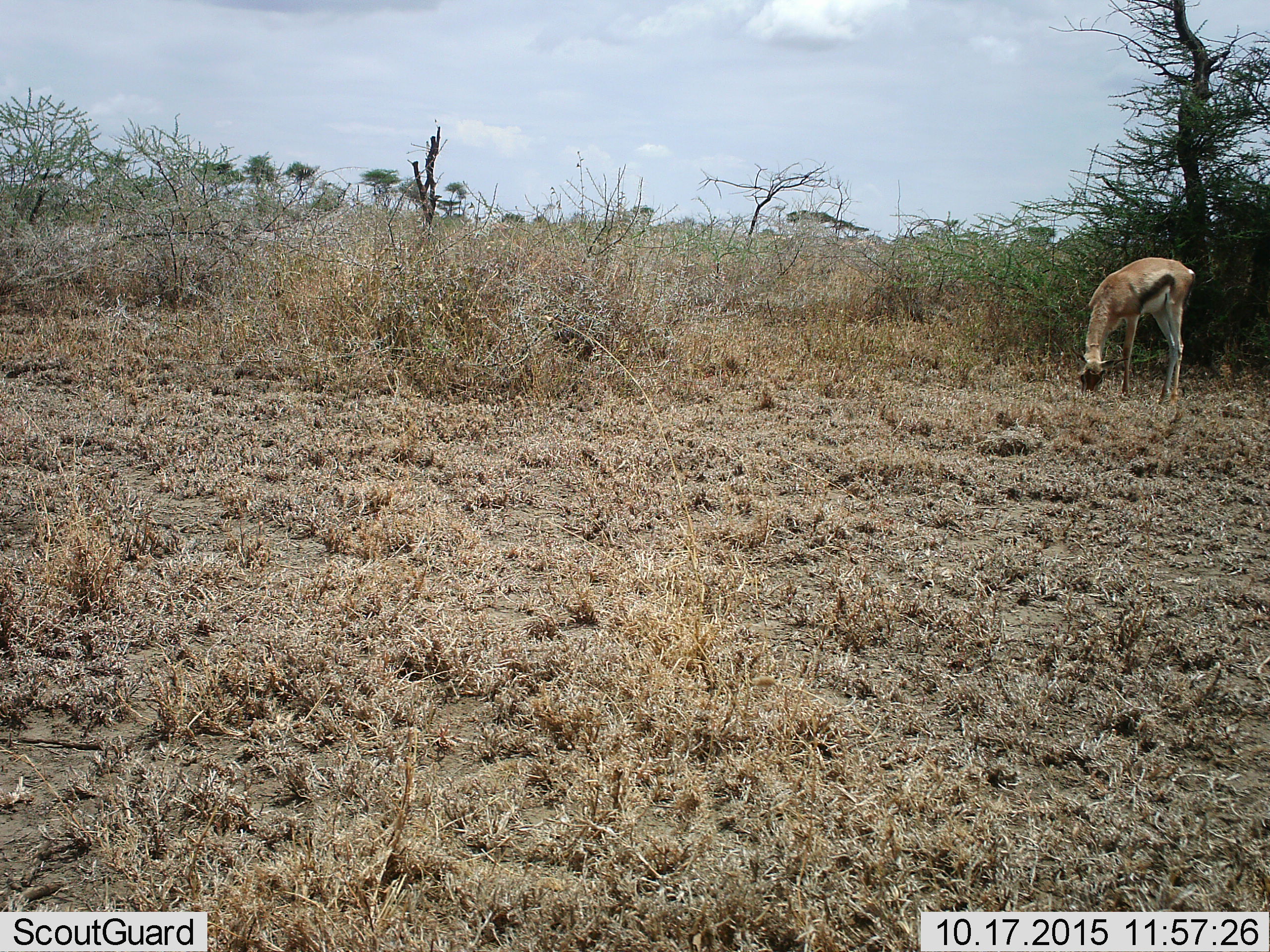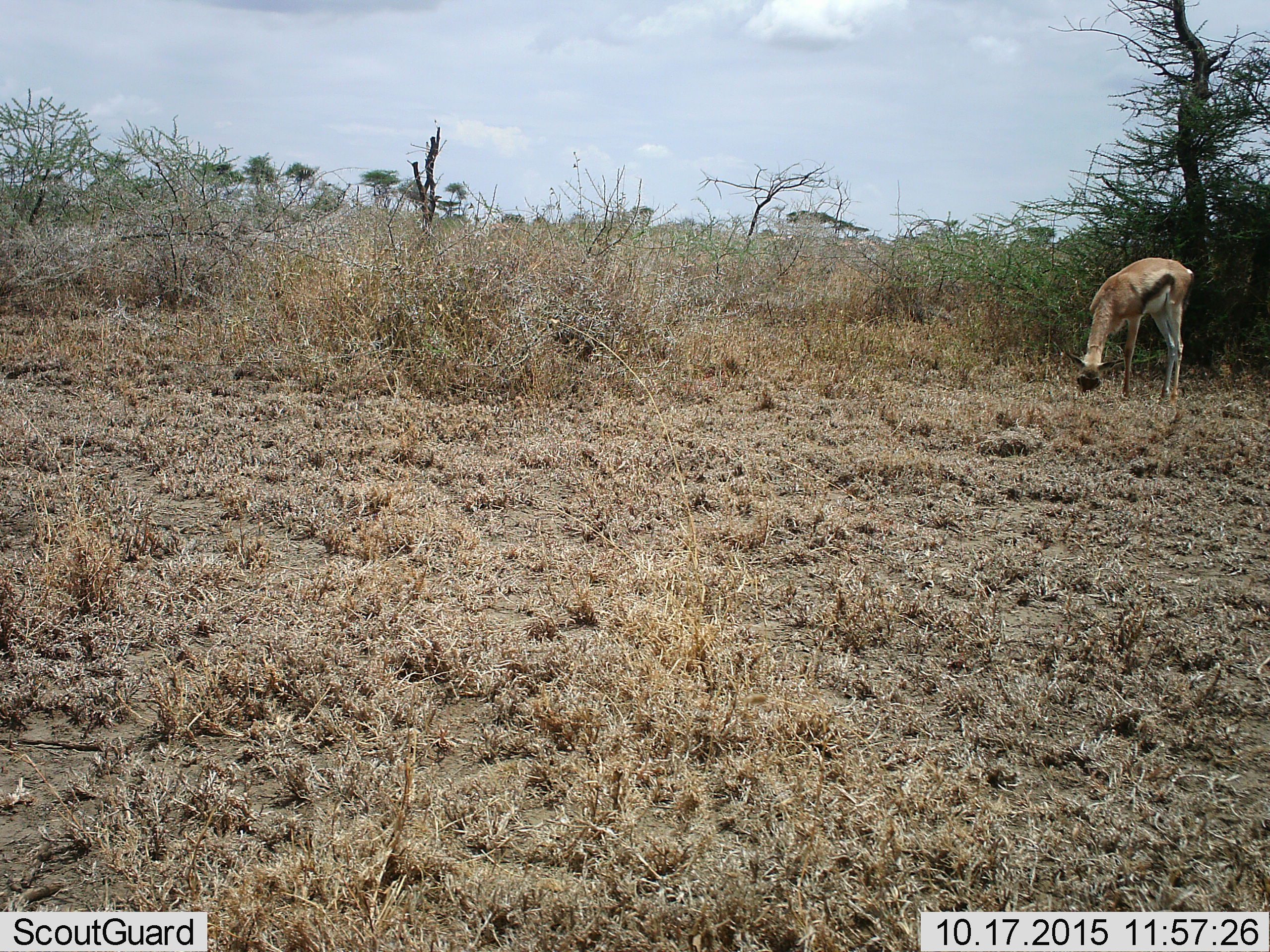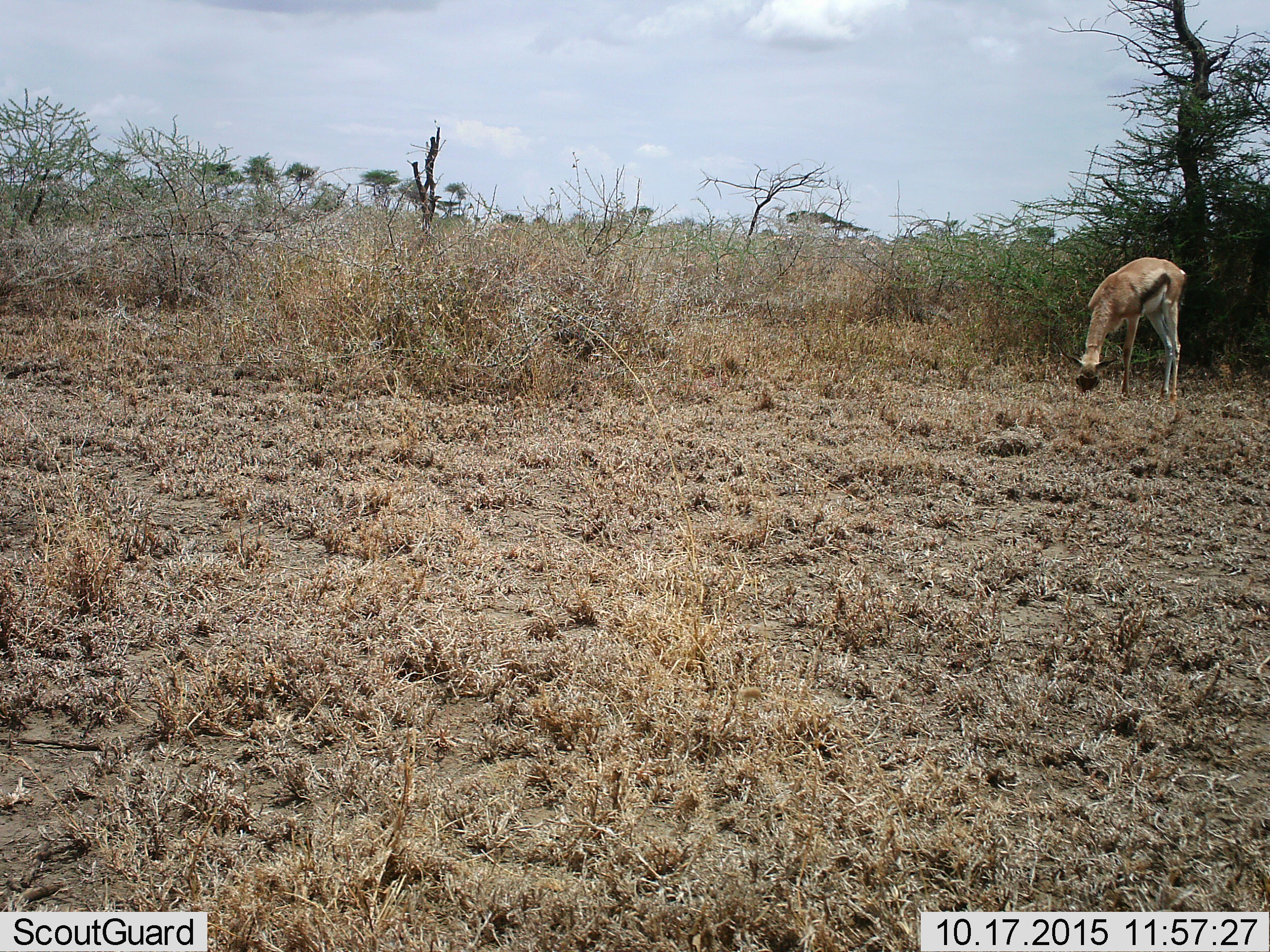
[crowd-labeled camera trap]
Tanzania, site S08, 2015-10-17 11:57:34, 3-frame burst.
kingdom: Animalia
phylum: Chordata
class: Mammalia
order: Artiodactyla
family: Bovidae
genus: Eudorcas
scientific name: Eudorcas thomsonii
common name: thomson's gazelle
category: gazellethomsons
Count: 1.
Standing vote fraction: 11%.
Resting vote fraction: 0%.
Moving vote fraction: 0%.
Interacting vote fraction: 0%.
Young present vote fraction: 0%.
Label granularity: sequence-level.